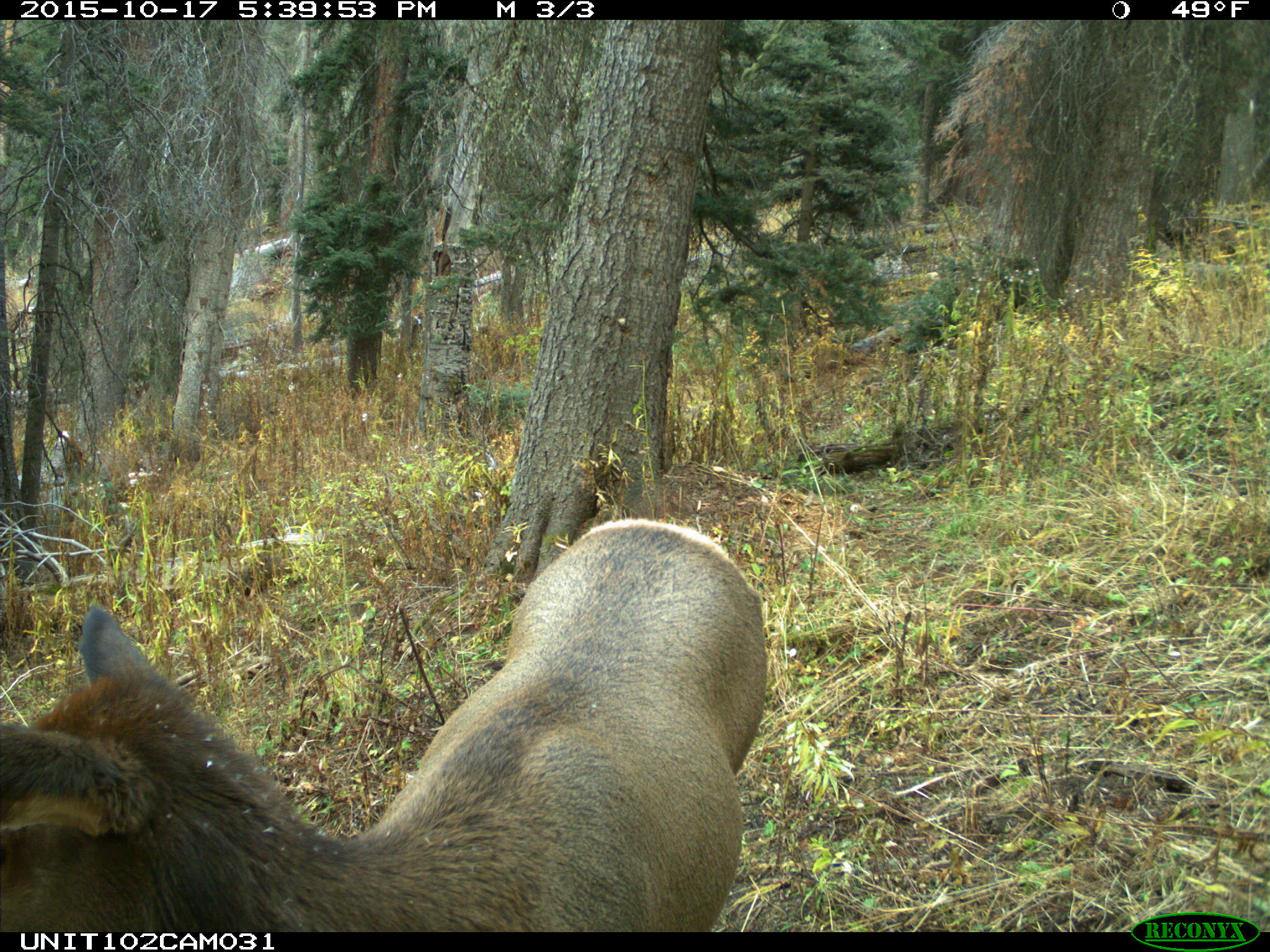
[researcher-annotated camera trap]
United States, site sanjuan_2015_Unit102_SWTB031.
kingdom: Animalia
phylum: Chordata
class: Mammalia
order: Artiodactyla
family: Cervidae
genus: Cervus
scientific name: Cervus elaphus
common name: red deer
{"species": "Cervus elaphus (red deer)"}